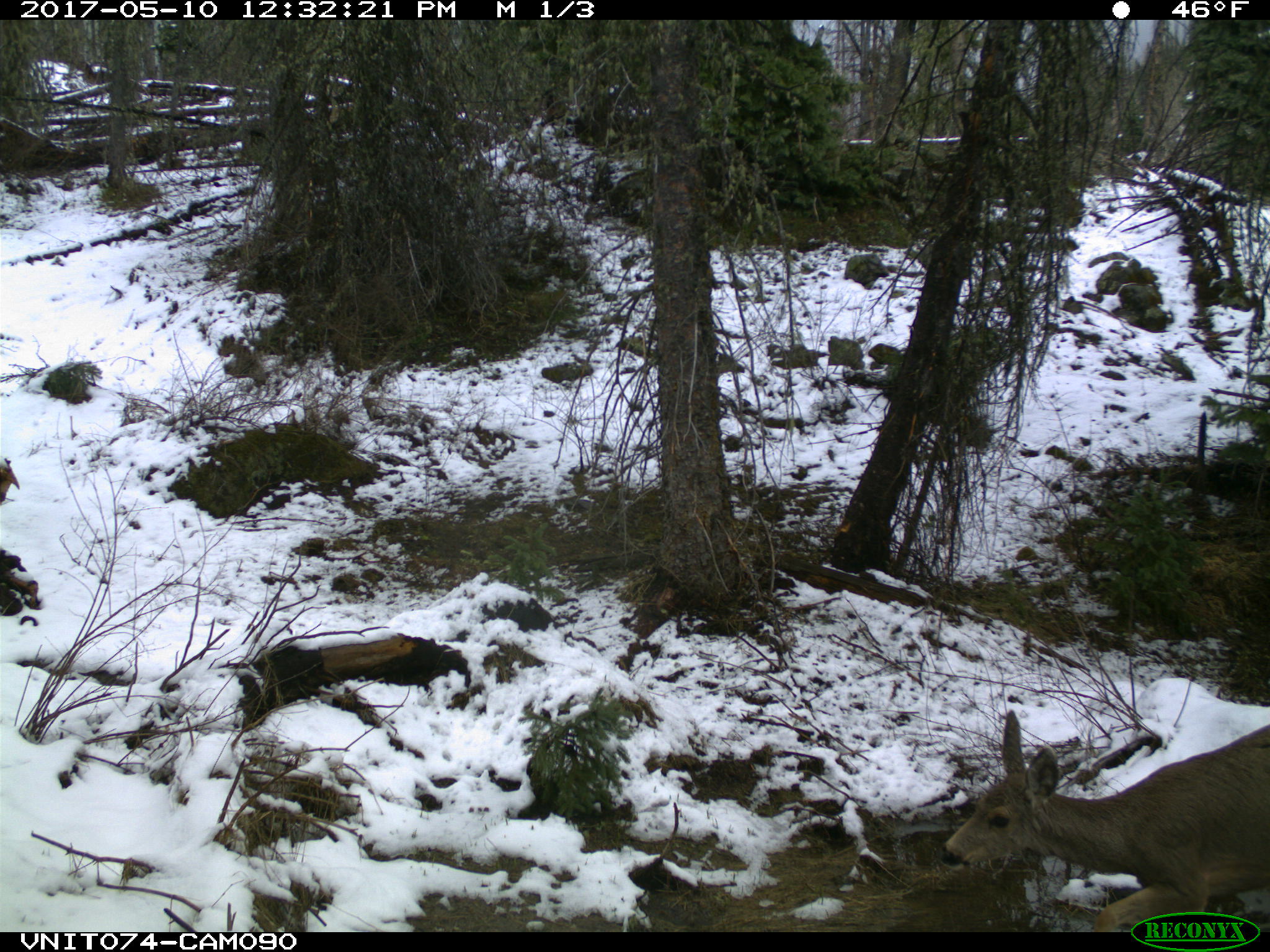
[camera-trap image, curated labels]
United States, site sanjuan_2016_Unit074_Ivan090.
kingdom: Animalia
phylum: Chordata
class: Mammalia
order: Artiodactyla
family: Cervidae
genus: Odocoileus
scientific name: Odocoileus hemionus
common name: mule deer